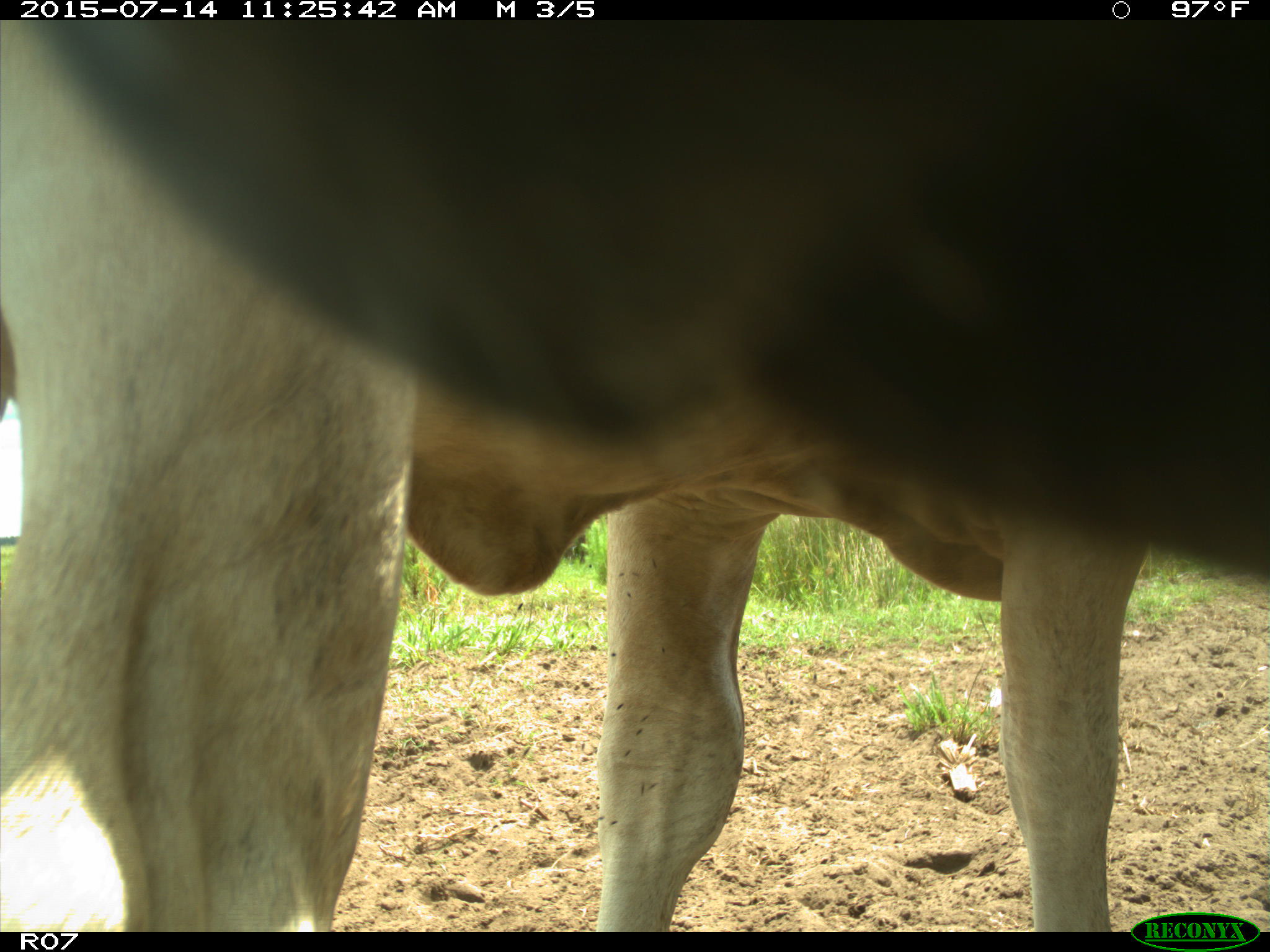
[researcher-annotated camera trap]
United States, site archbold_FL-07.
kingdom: Animalia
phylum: Chordata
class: Mammalia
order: Artiodactyla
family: Bovidae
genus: Bos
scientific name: Bos taurus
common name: domestic cow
Bos taurus (domestic cow).